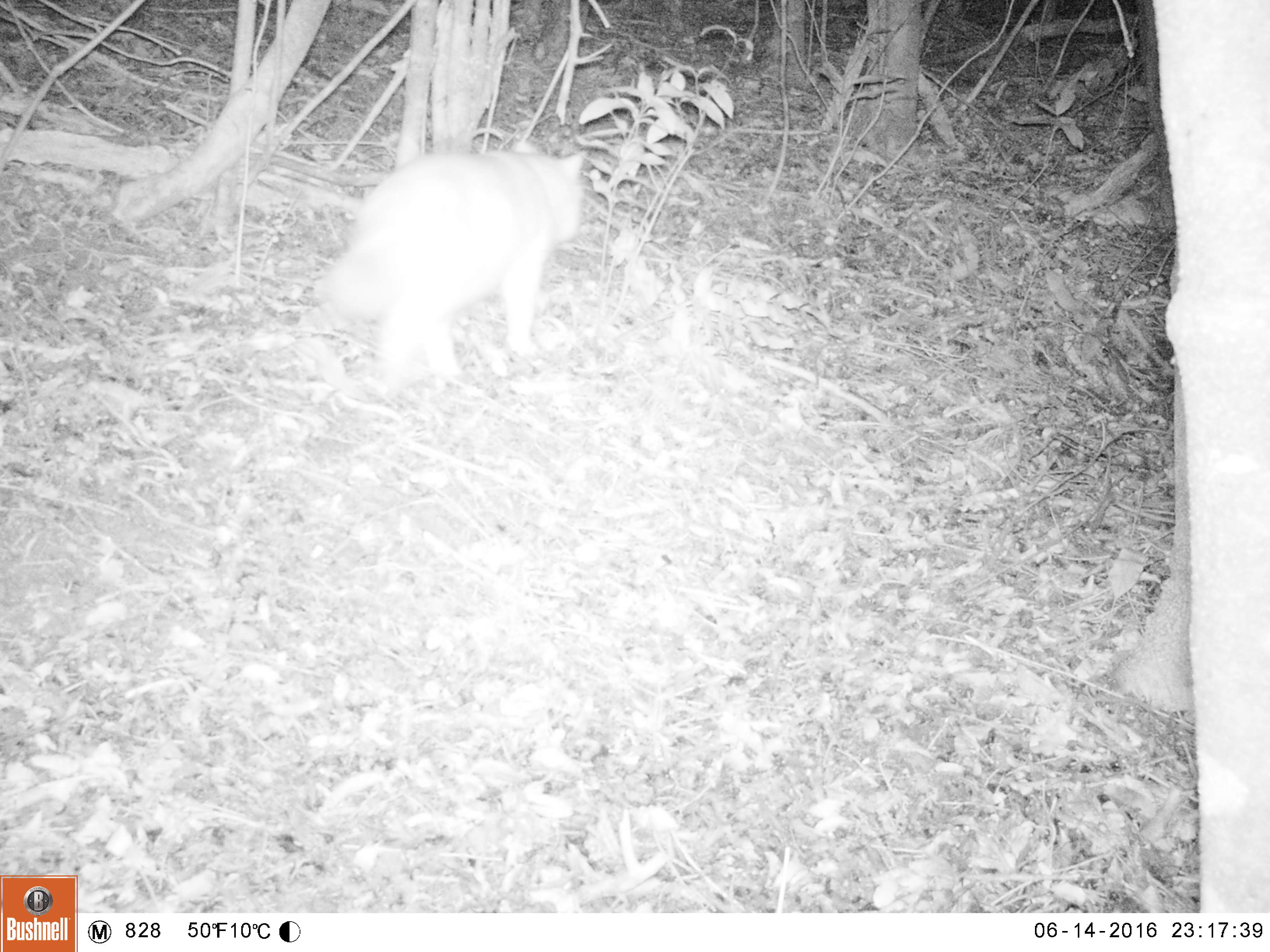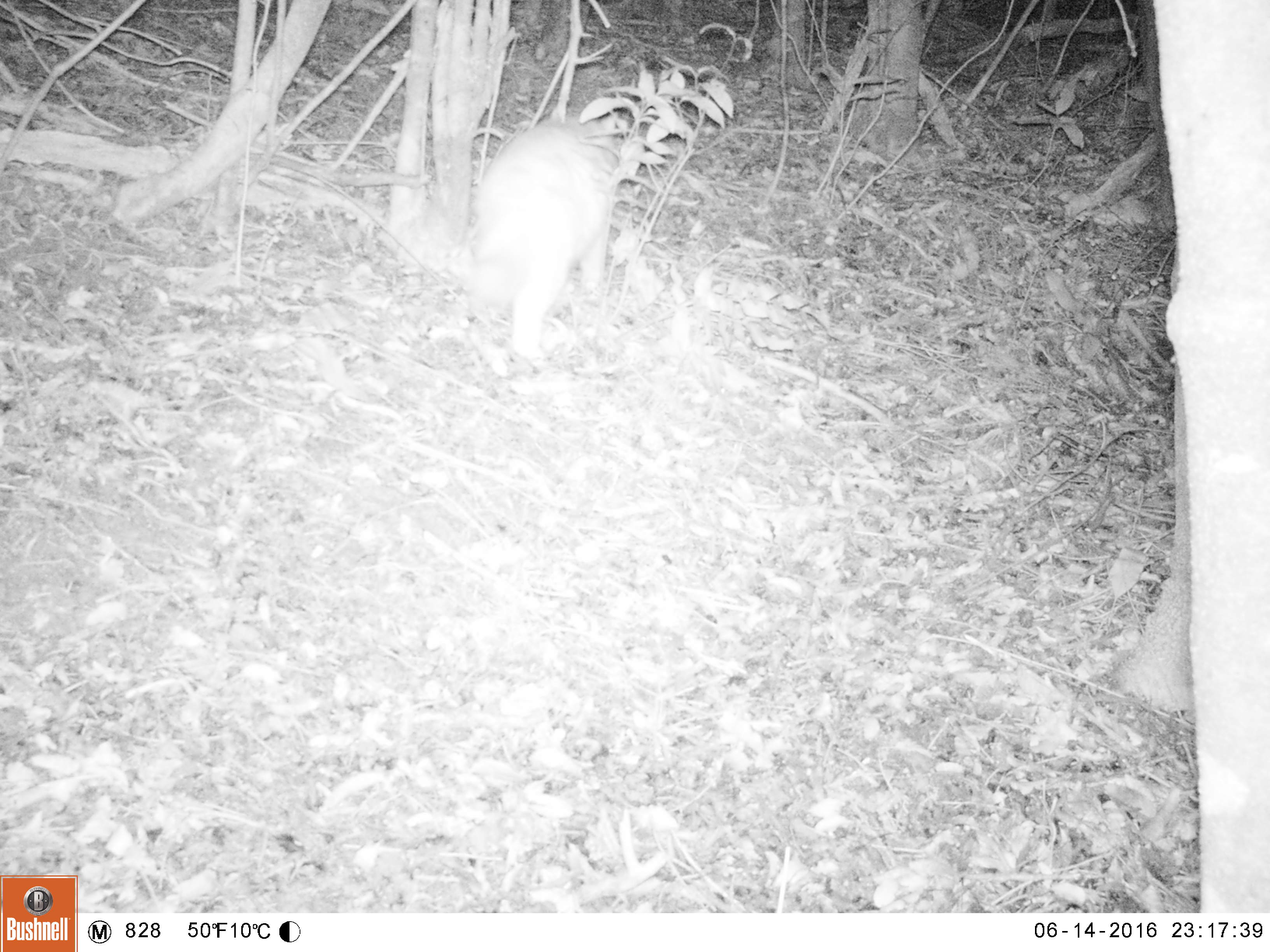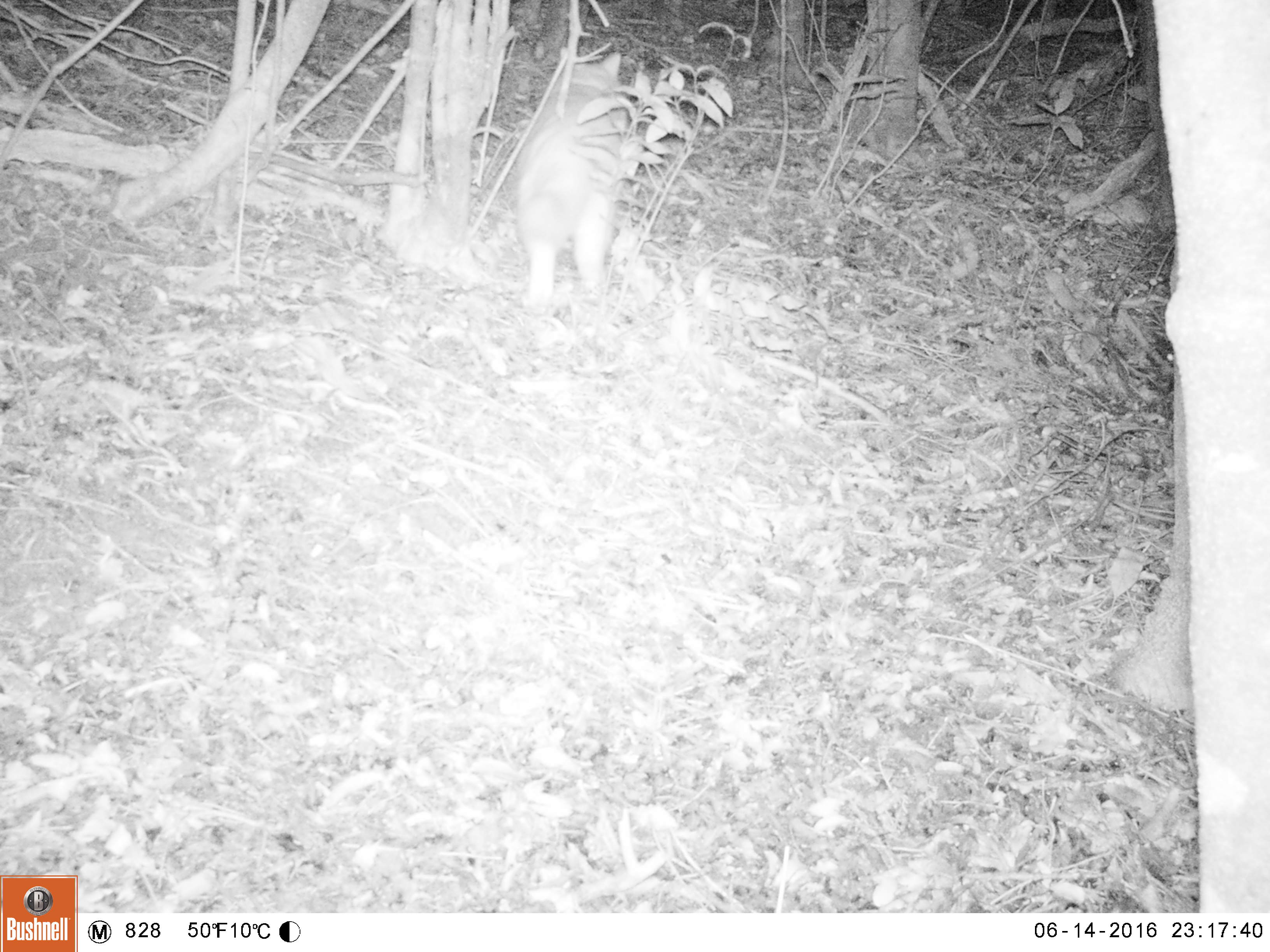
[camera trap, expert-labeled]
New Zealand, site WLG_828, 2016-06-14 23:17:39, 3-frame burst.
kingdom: Animalia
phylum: Chordata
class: Mammalia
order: Carnivora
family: Felidae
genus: Felis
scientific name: Felis catus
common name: domestic cat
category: cat